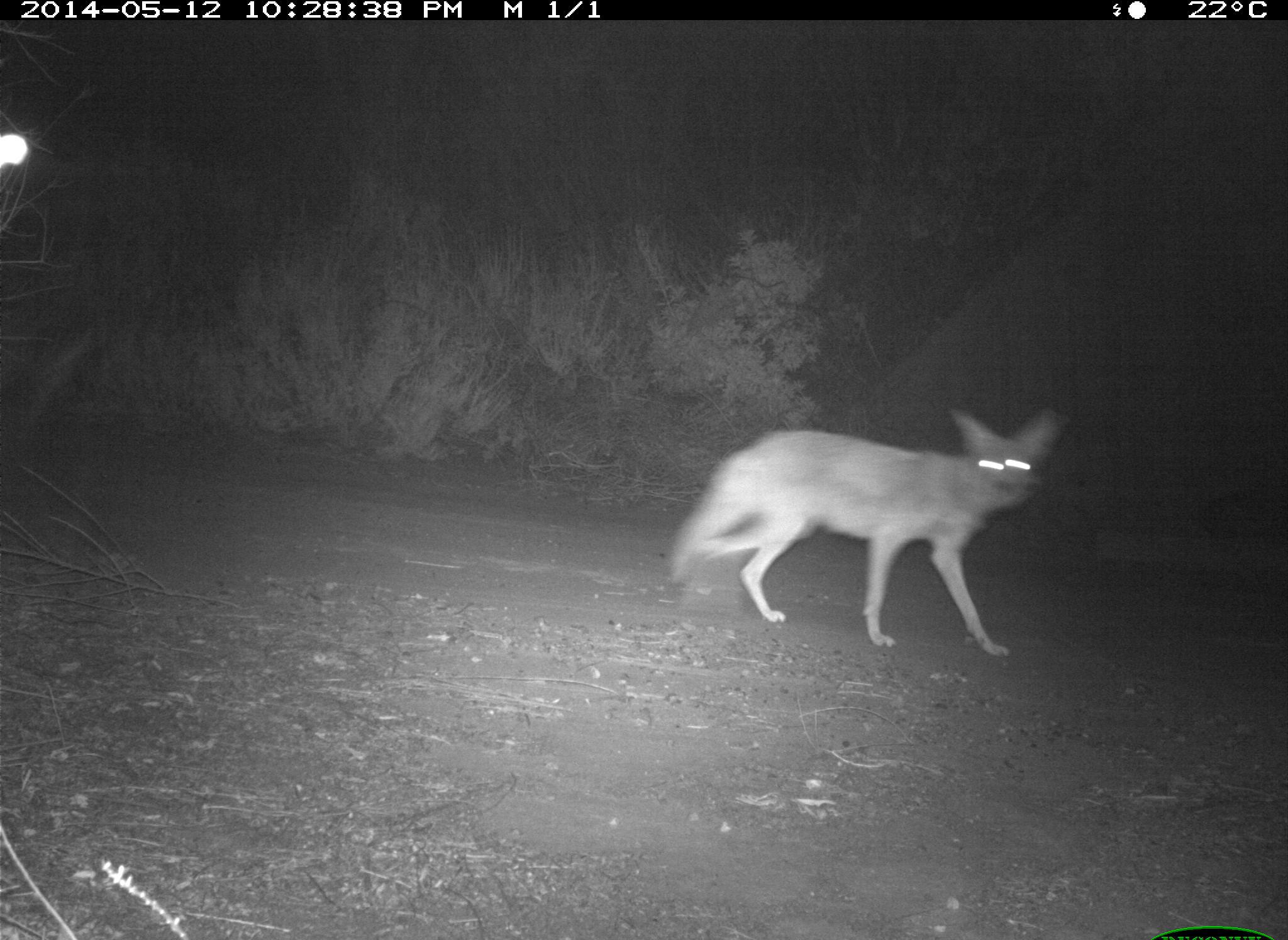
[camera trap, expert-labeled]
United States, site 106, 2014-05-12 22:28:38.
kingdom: Animalia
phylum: Chordata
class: Mammalia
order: Carnivora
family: Canidae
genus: Canis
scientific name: Canis latrans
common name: coyote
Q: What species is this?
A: Coyote (Canis latrans).